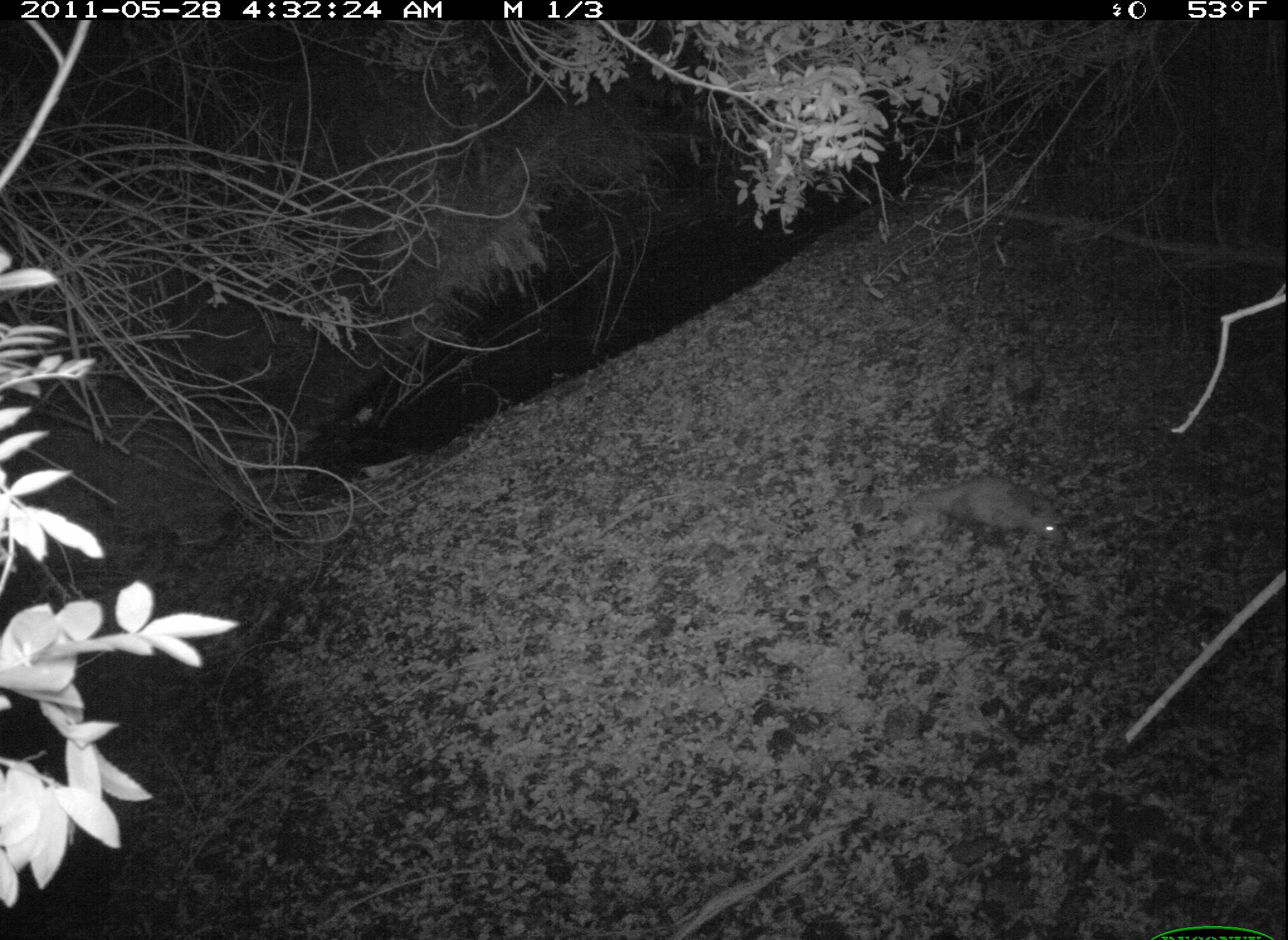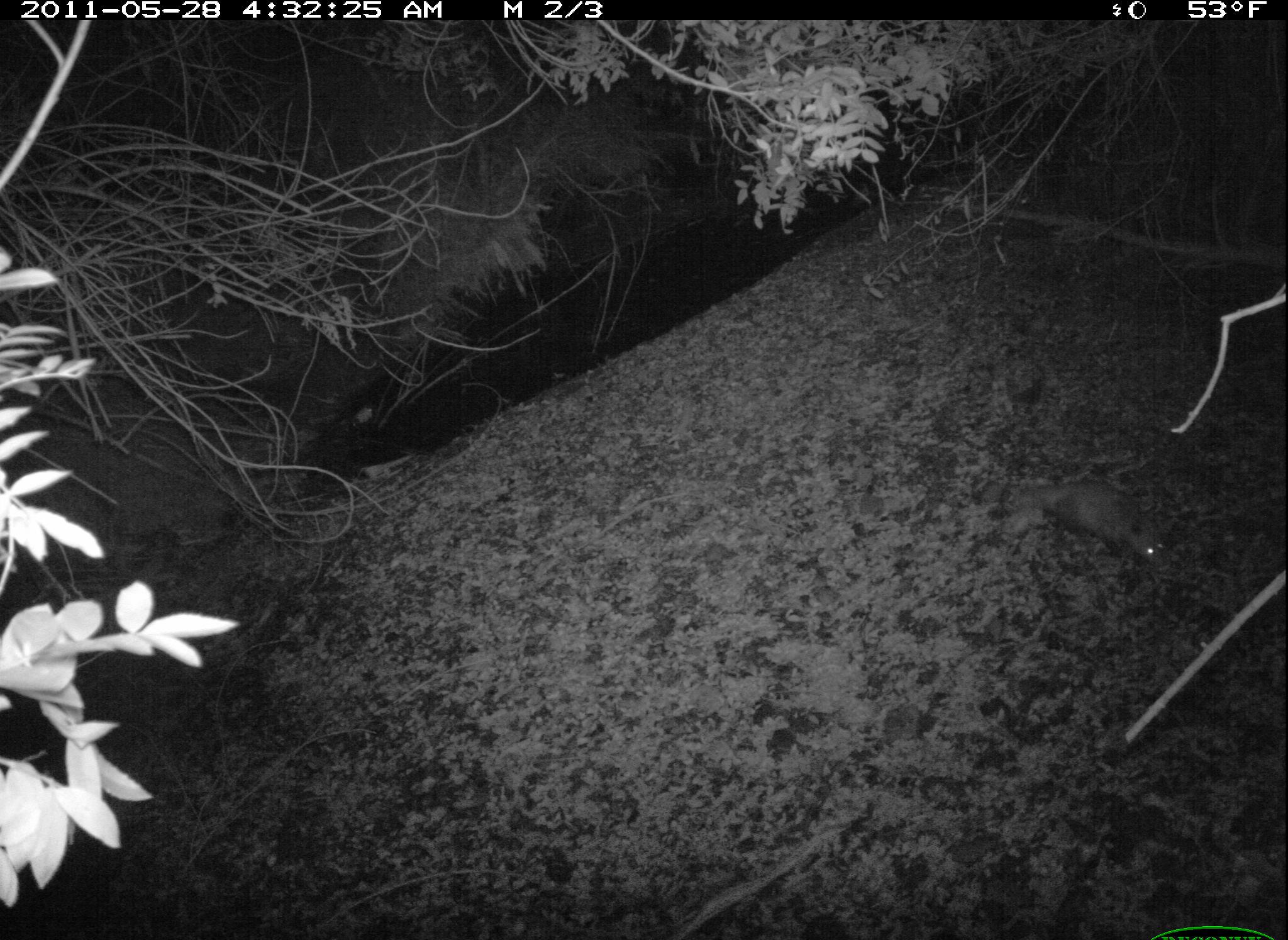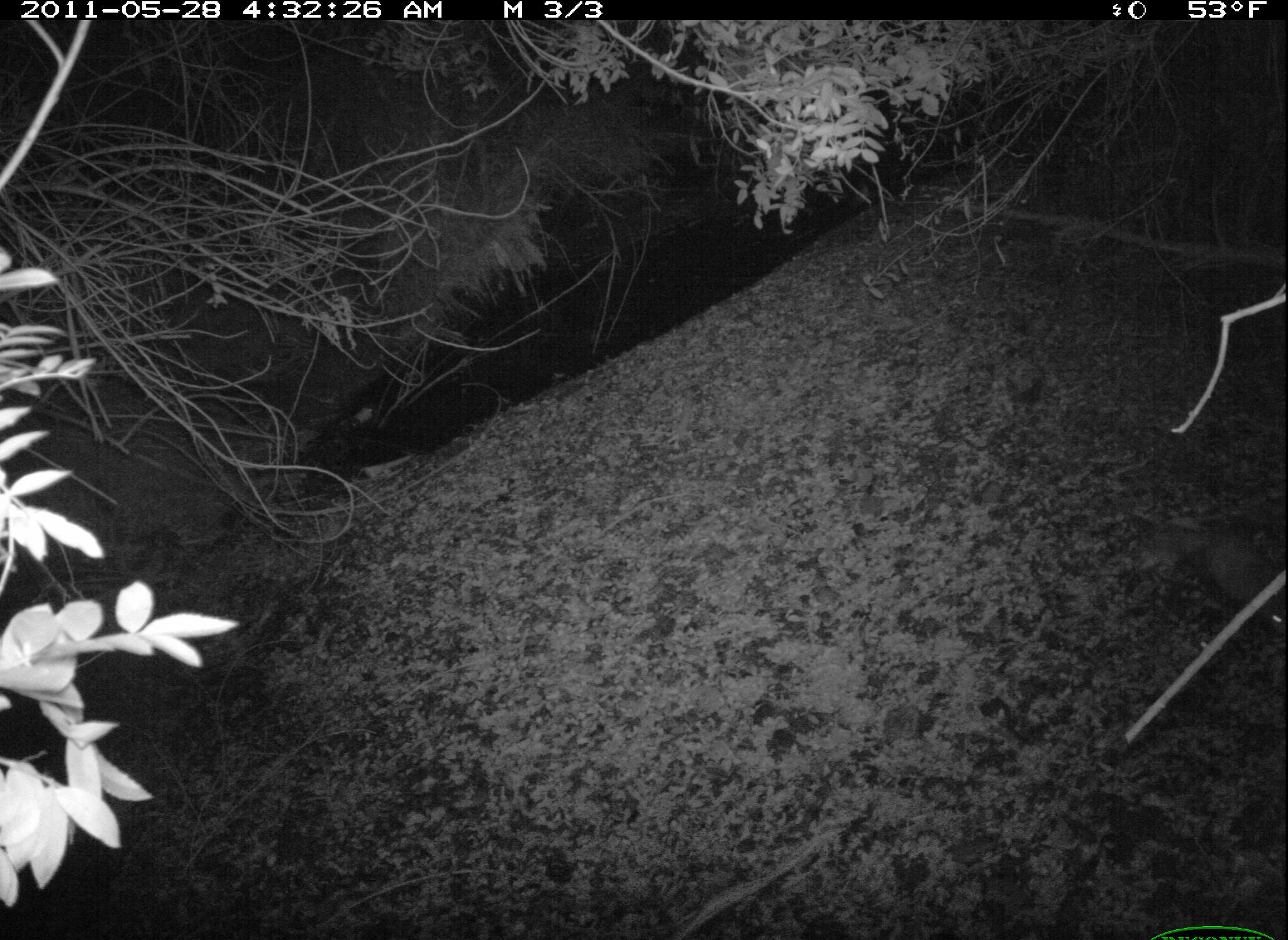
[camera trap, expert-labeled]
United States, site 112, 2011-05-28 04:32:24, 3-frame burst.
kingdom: Animalia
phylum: Chordata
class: Mammalia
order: Didelphimorphia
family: Didelphidae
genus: Didelphis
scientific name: Didelphis virginiana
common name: virginia opossum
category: opossum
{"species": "opossum (virginia opossum) (Didelphis virginiana)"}